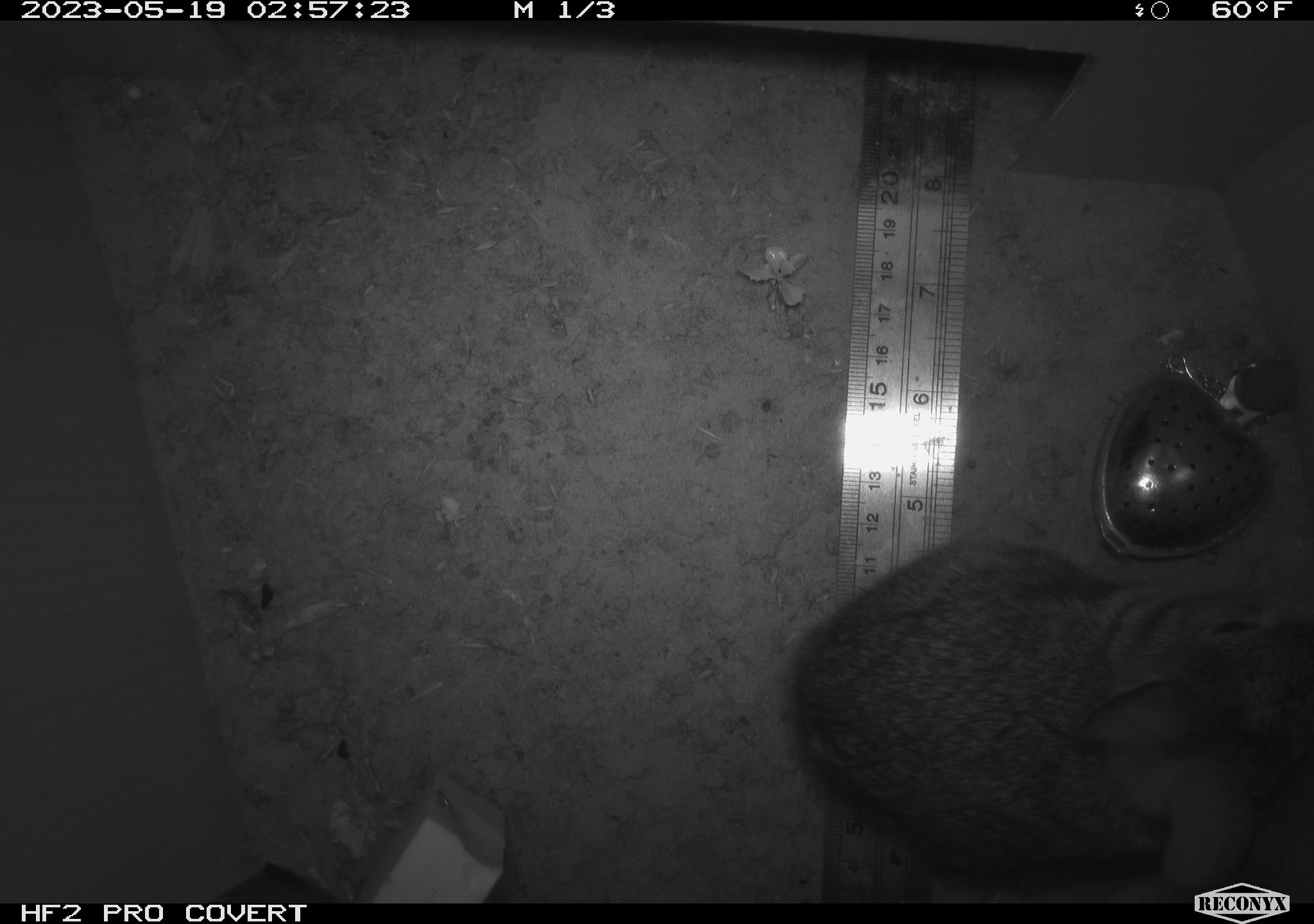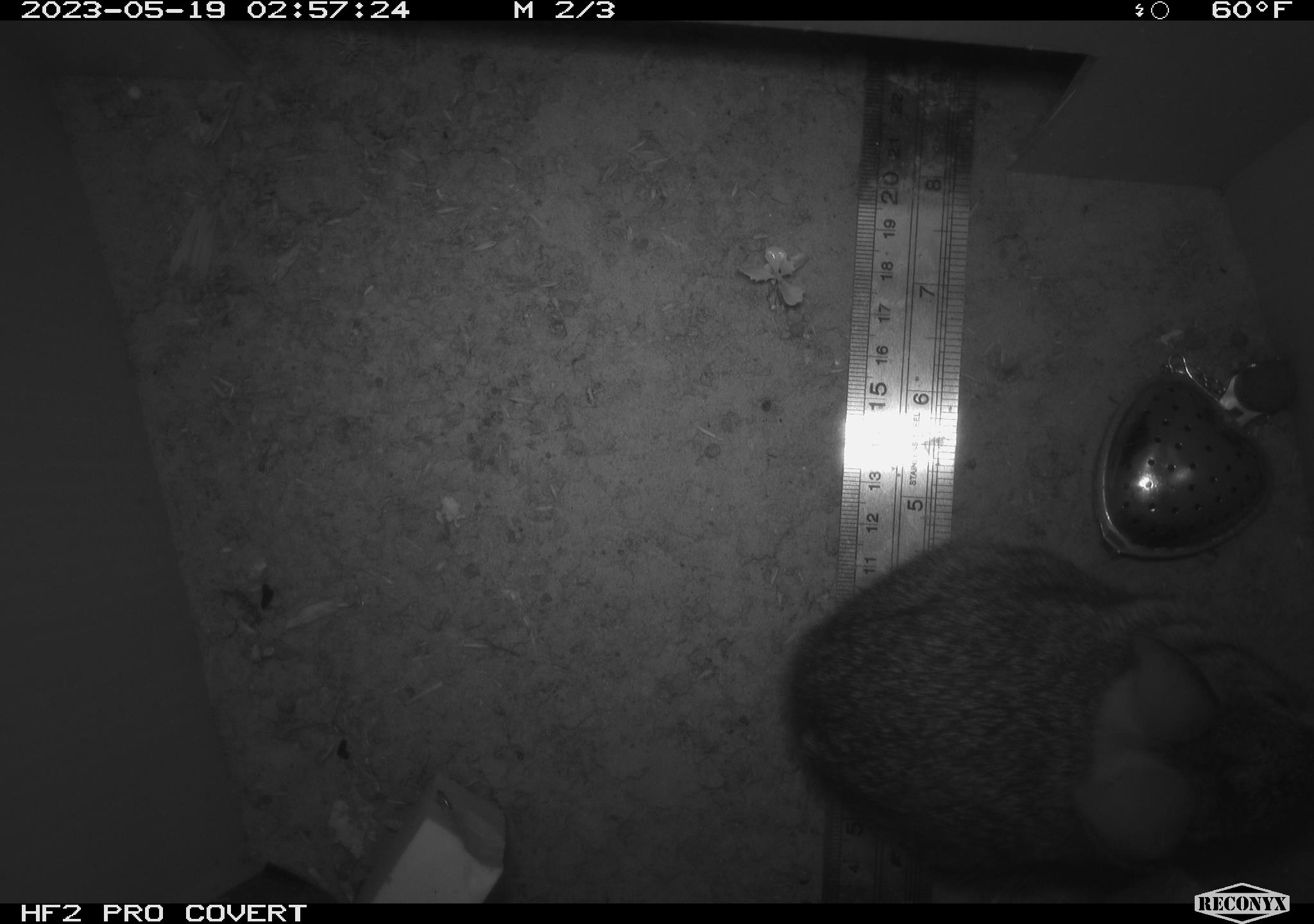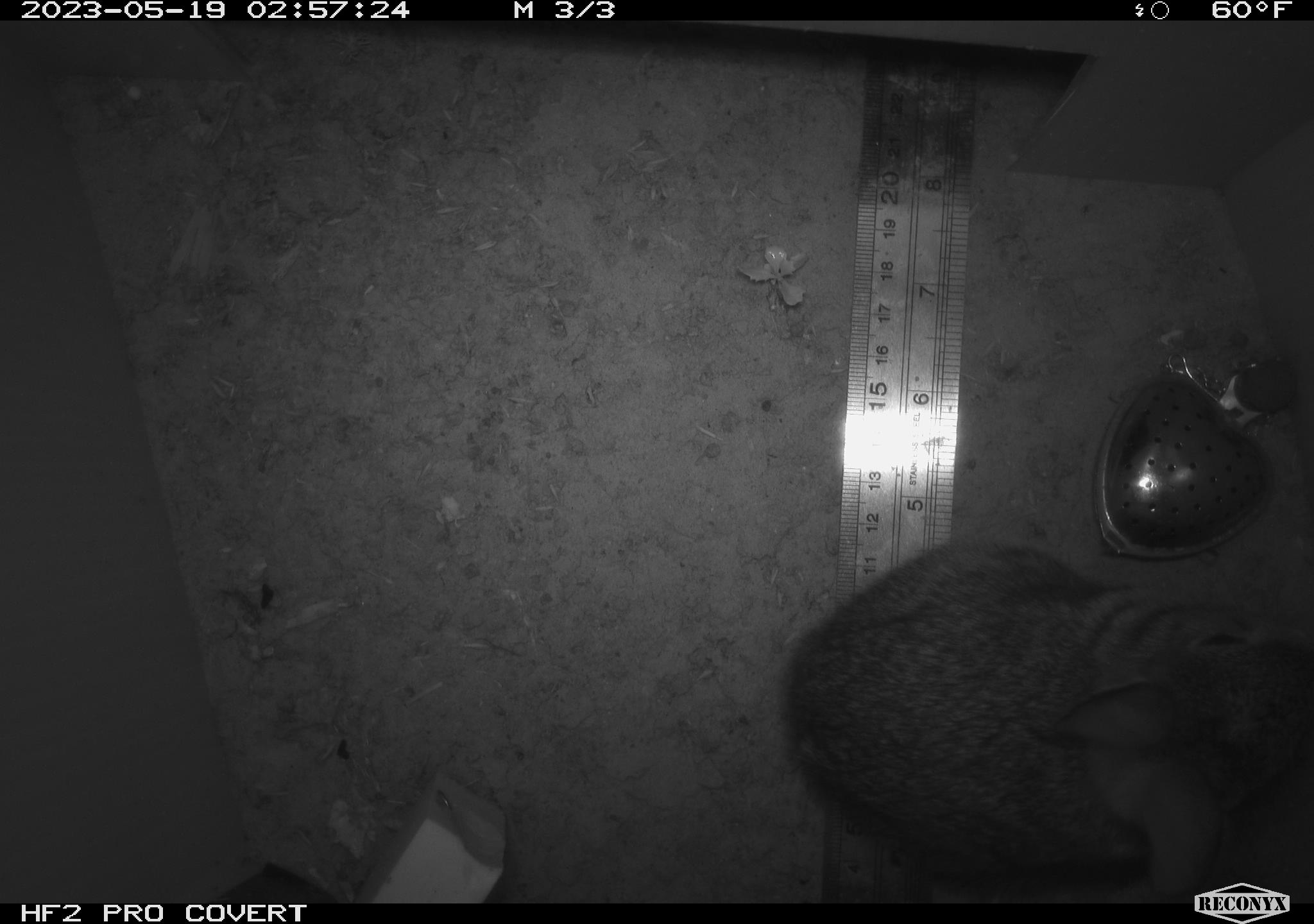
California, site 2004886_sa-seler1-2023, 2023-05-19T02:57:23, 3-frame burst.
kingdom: Animalia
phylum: Chordata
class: Mammalia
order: Lagomorpha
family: Leporidae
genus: Sylvilagus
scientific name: Sylvilagus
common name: cottontail rabbits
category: sylvilagus species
Sylvilagus species (cottontail rabbits) (Sylvilagus).